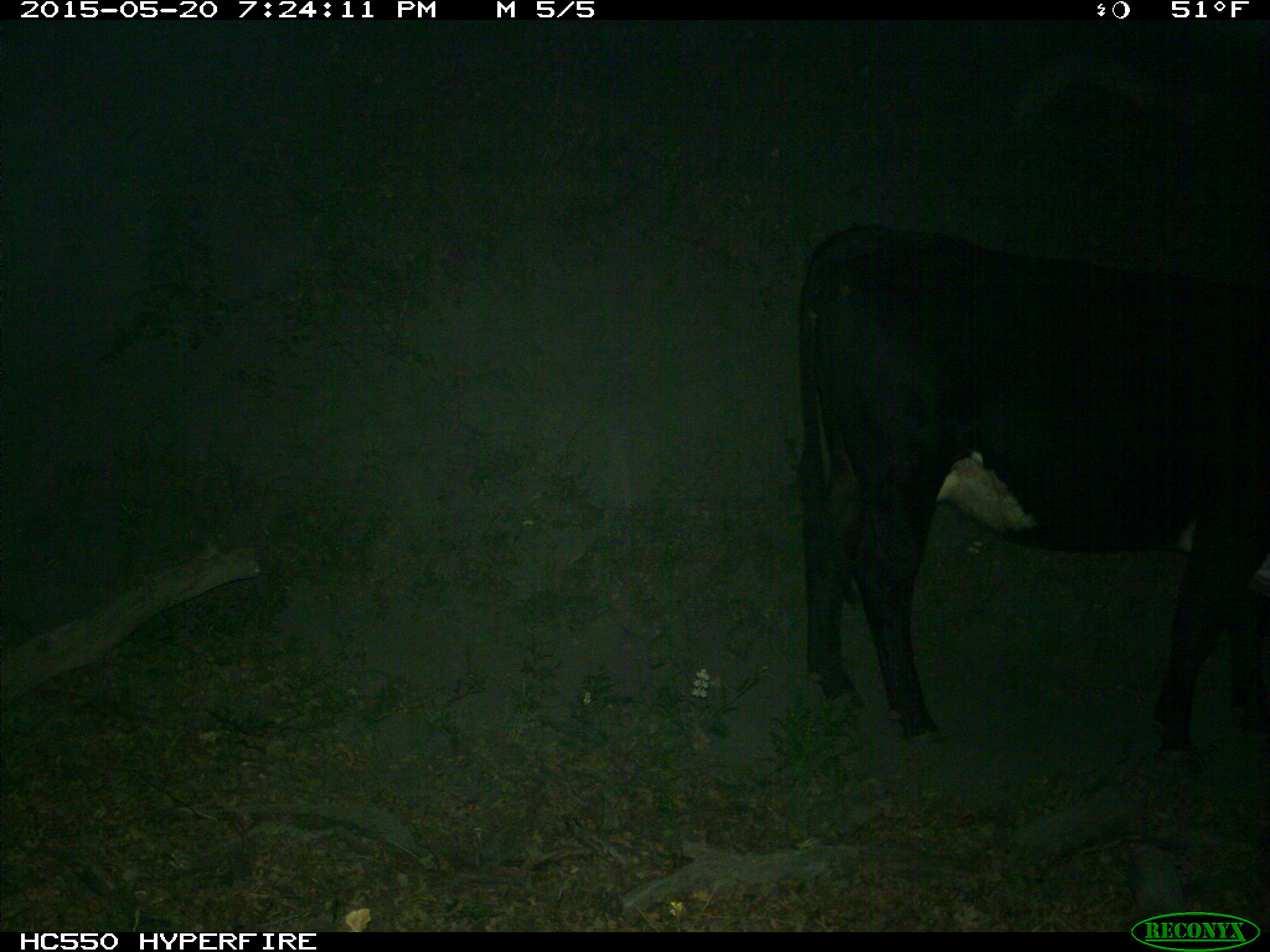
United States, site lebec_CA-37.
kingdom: Animalia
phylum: Chordata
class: Mammalia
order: Artiodactyla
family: Bovidae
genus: Bos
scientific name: Bos taurus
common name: domestic cow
Bos taurus (domestic cow).